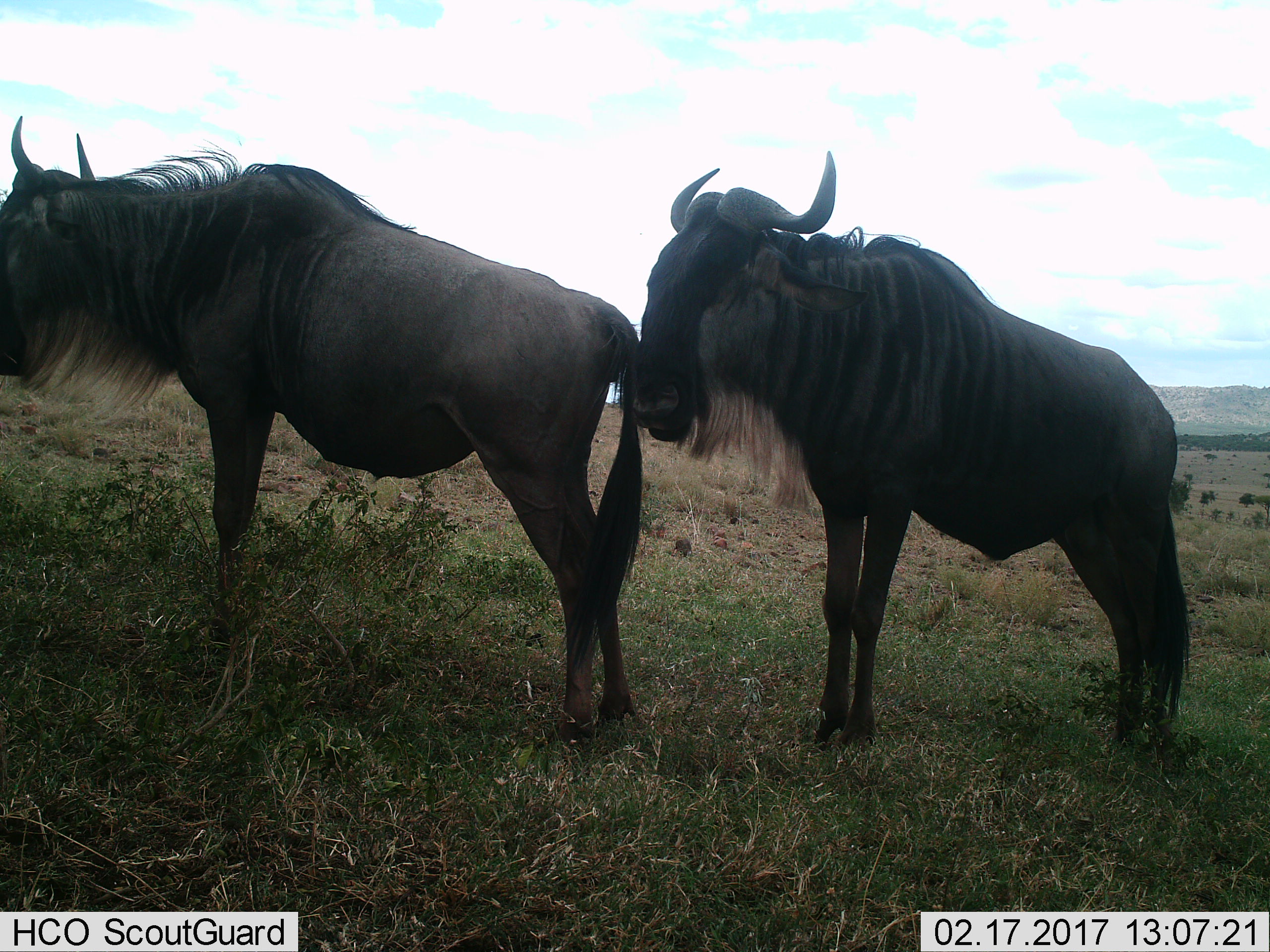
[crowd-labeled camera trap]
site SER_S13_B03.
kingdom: Animalia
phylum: Chordata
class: Mammalia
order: Artiodactyla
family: Bovidae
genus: Connochaetes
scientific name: Connochaetes taurinus taurinus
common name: blue wildebeest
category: wildebeestblue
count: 2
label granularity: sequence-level